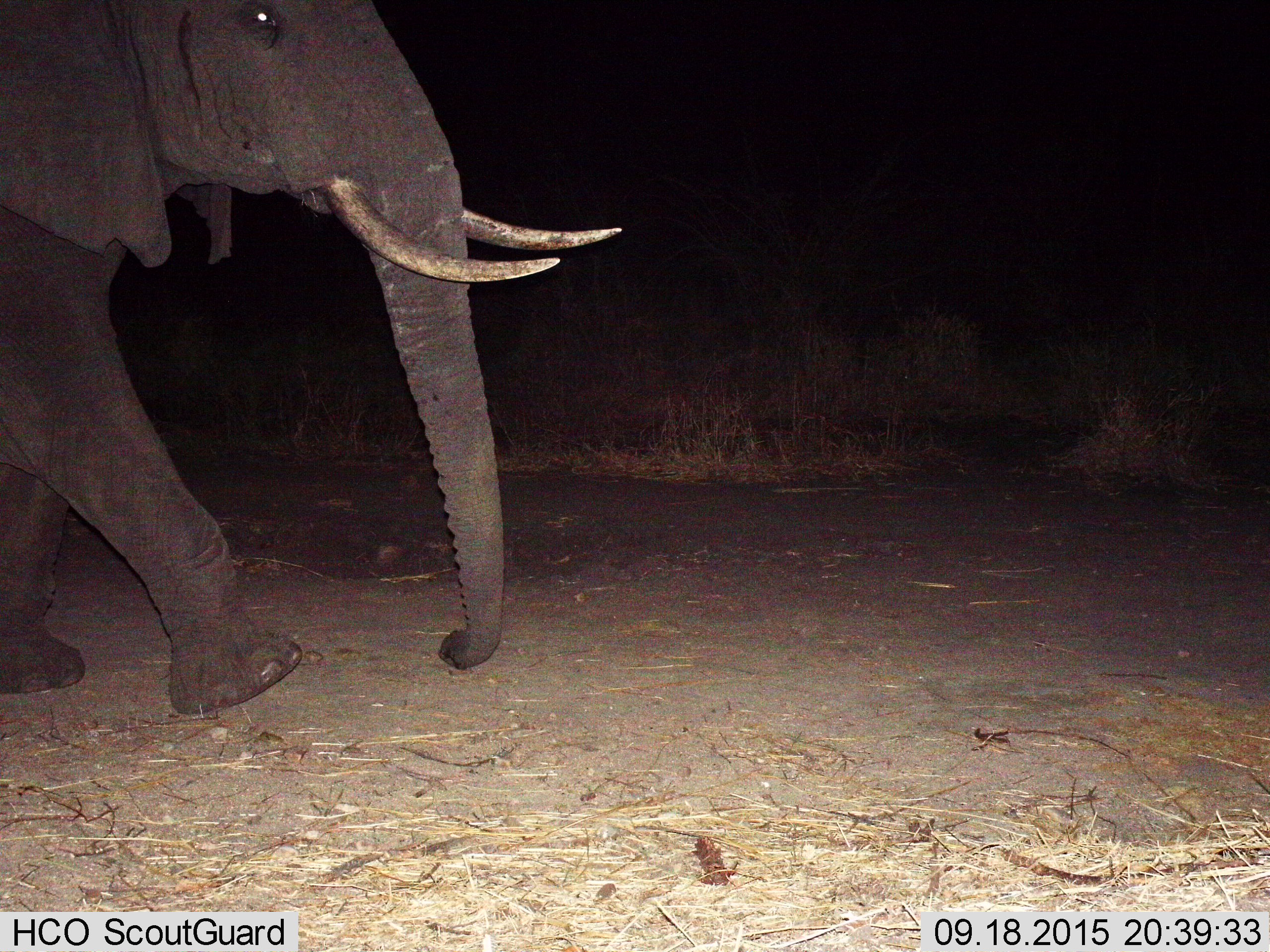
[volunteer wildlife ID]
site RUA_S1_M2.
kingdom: Animalia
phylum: Chordata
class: Mammalia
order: Proboscidea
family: Elephantidae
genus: Loxodonta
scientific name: Loxodonta africana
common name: african bush elephant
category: elephant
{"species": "elephant (african bush elephant) (Loxodonta africana)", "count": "1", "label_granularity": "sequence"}